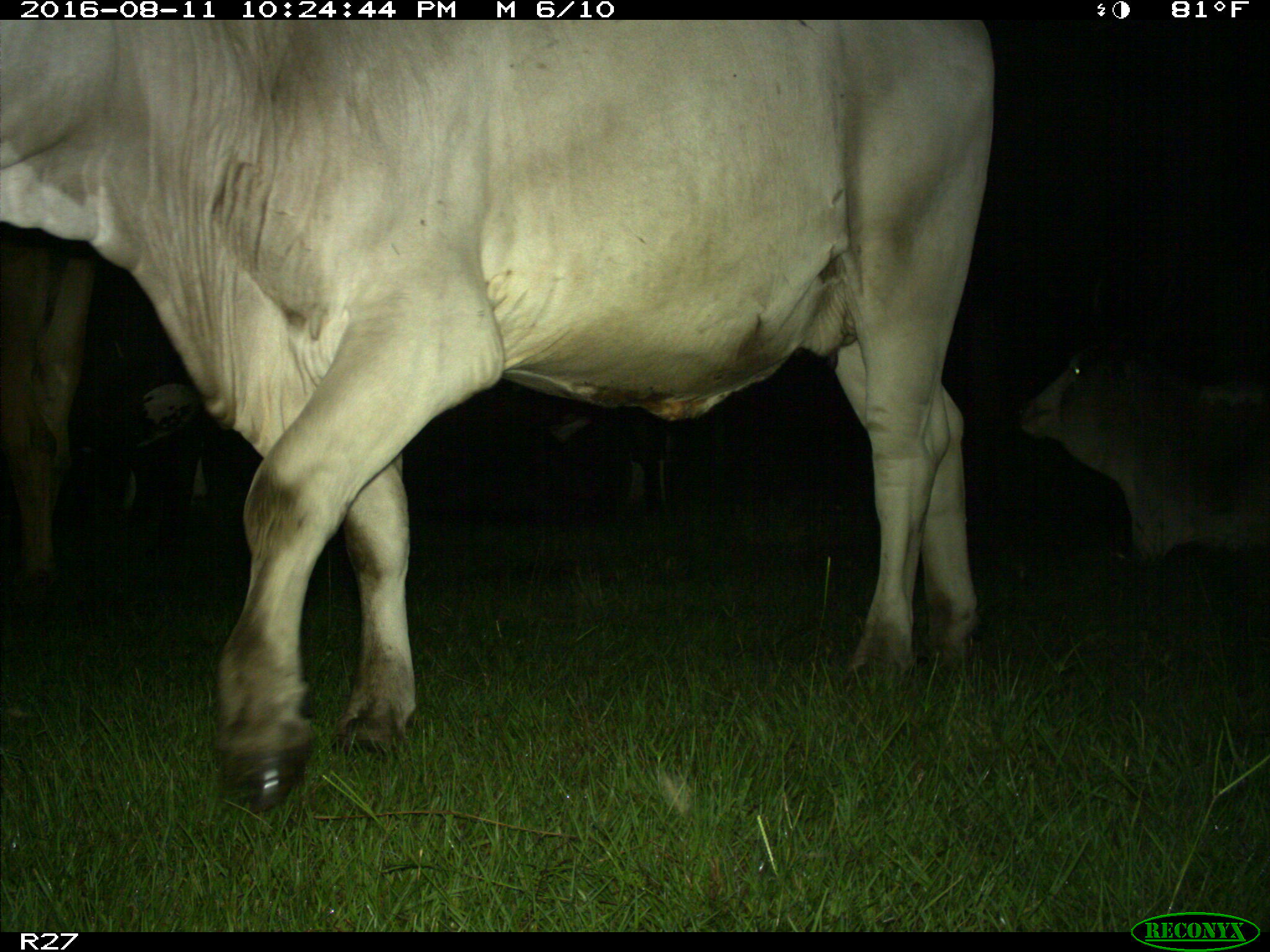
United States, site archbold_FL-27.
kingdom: Animalia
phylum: Chordata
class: Mammalia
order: Artiodactyla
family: Bovidae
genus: Bos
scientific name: Bos taurus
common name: domestic cow